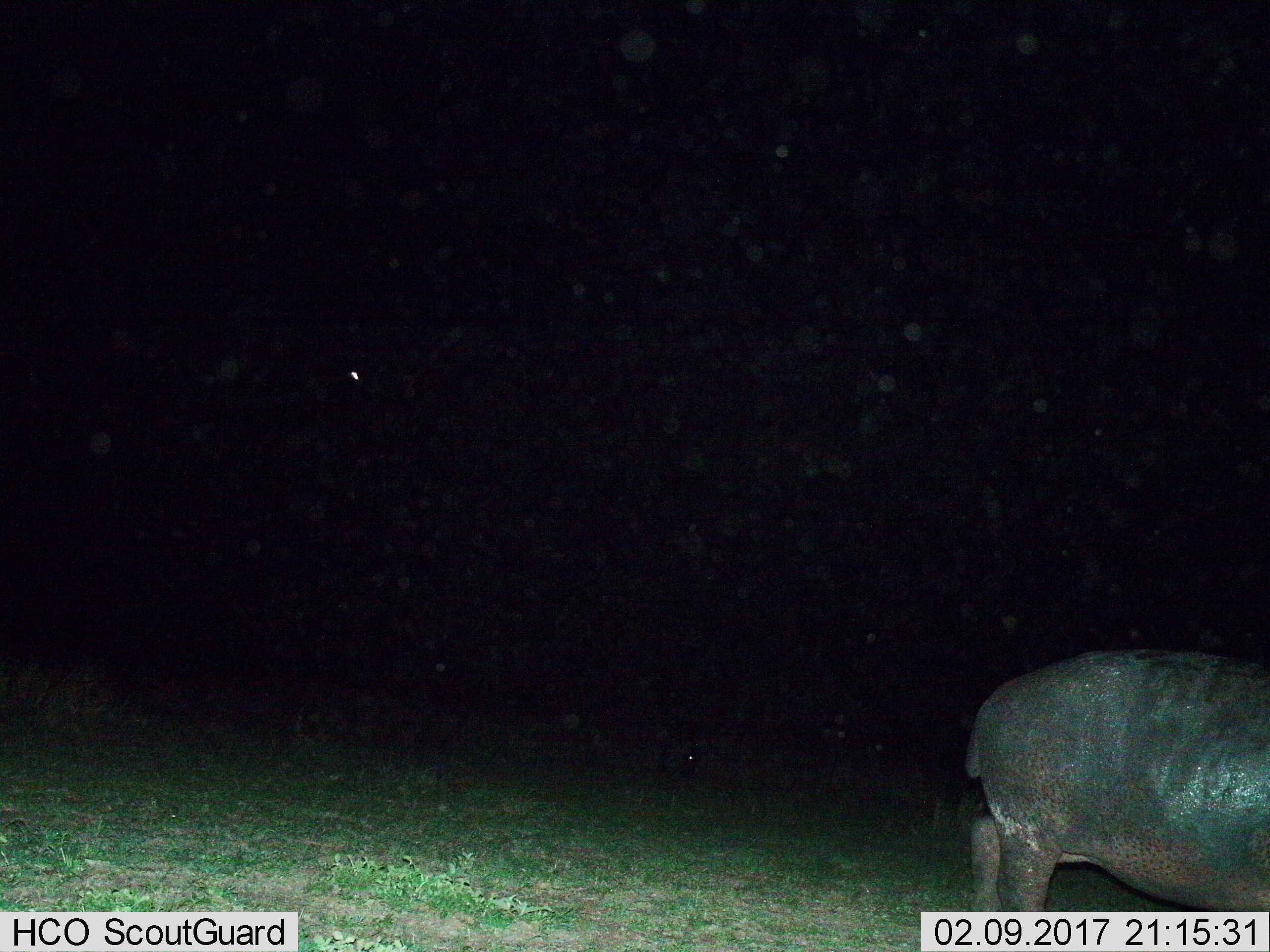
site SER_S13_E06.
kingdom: Animalia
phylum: Chordata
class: Mammalia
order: Artiodactyla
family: Hippopotamidae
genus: Hippopotamus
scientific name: Hippopotamus amphibius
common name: hippopotamus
Hippopotamus (Hippopotamus amphibius), count 1. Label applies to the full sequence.